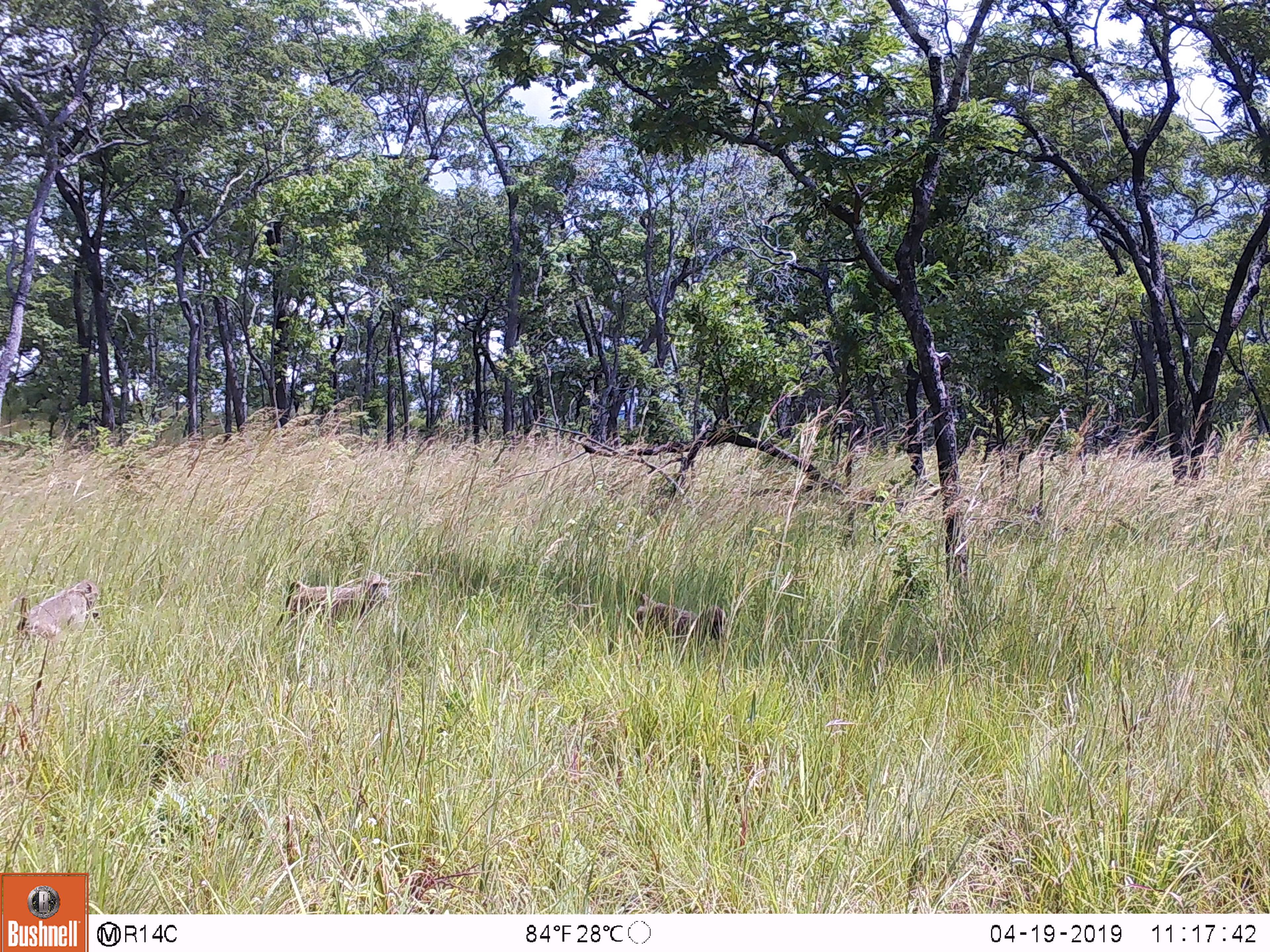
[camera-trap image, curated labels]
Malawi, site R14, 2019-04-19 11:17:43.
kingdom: Animalia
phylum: Chordata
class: Mammalia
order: Primates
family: Cercopithecidae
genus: Papio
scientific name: Papio cynocephalus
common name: yellow baboon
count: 3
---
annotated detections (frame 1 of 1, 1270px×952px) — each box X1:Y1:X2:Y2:
yellow baboon: 268:566:396:644; 3:570:110:657; 620:590:737:664